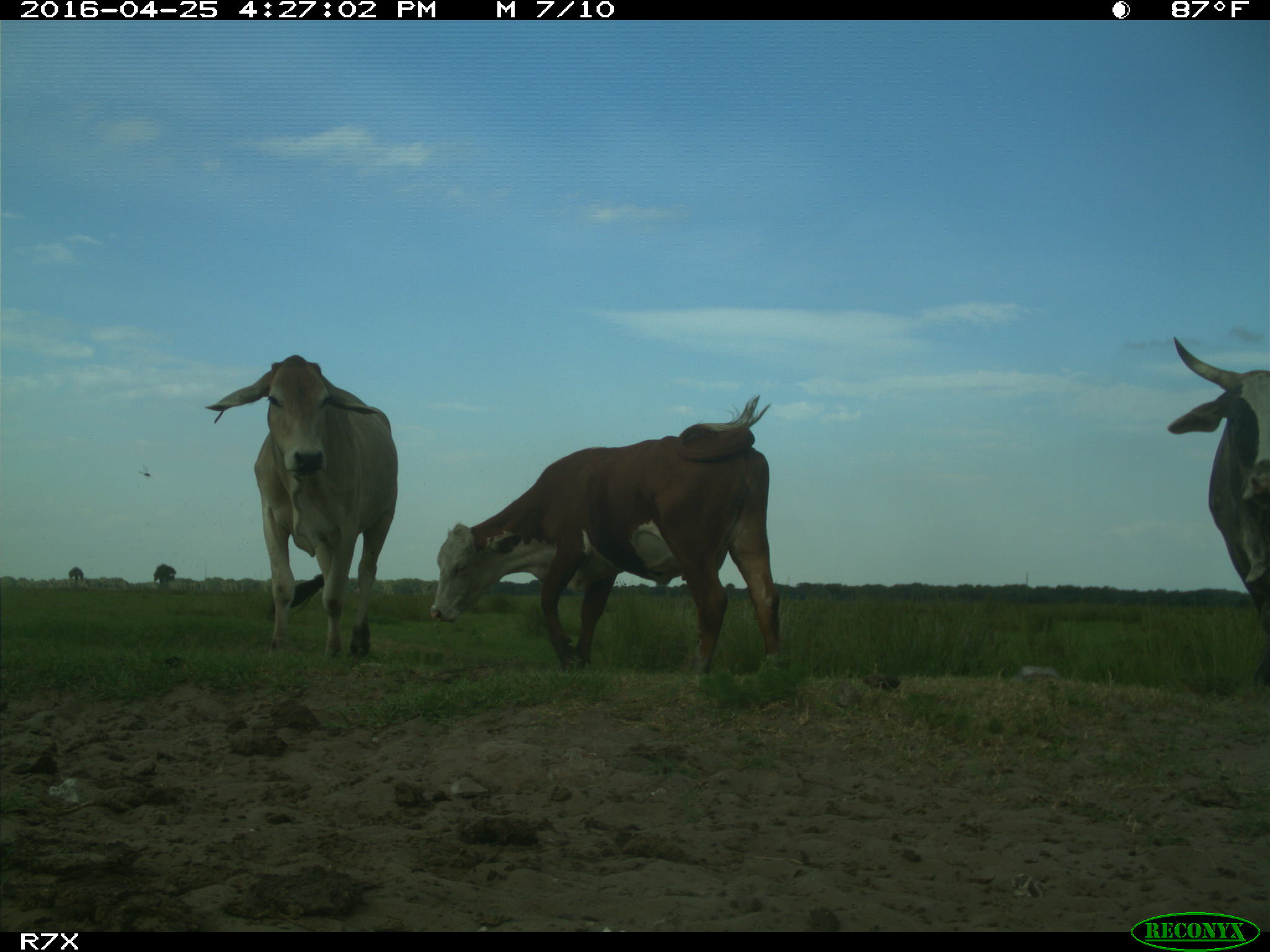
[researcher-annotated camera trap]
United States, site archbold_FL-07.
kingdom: Animalia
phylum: Chordata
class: Mammalia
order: Artiodactyla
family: Bovidae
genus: Bos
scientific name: Bos taurus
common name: domestic cow